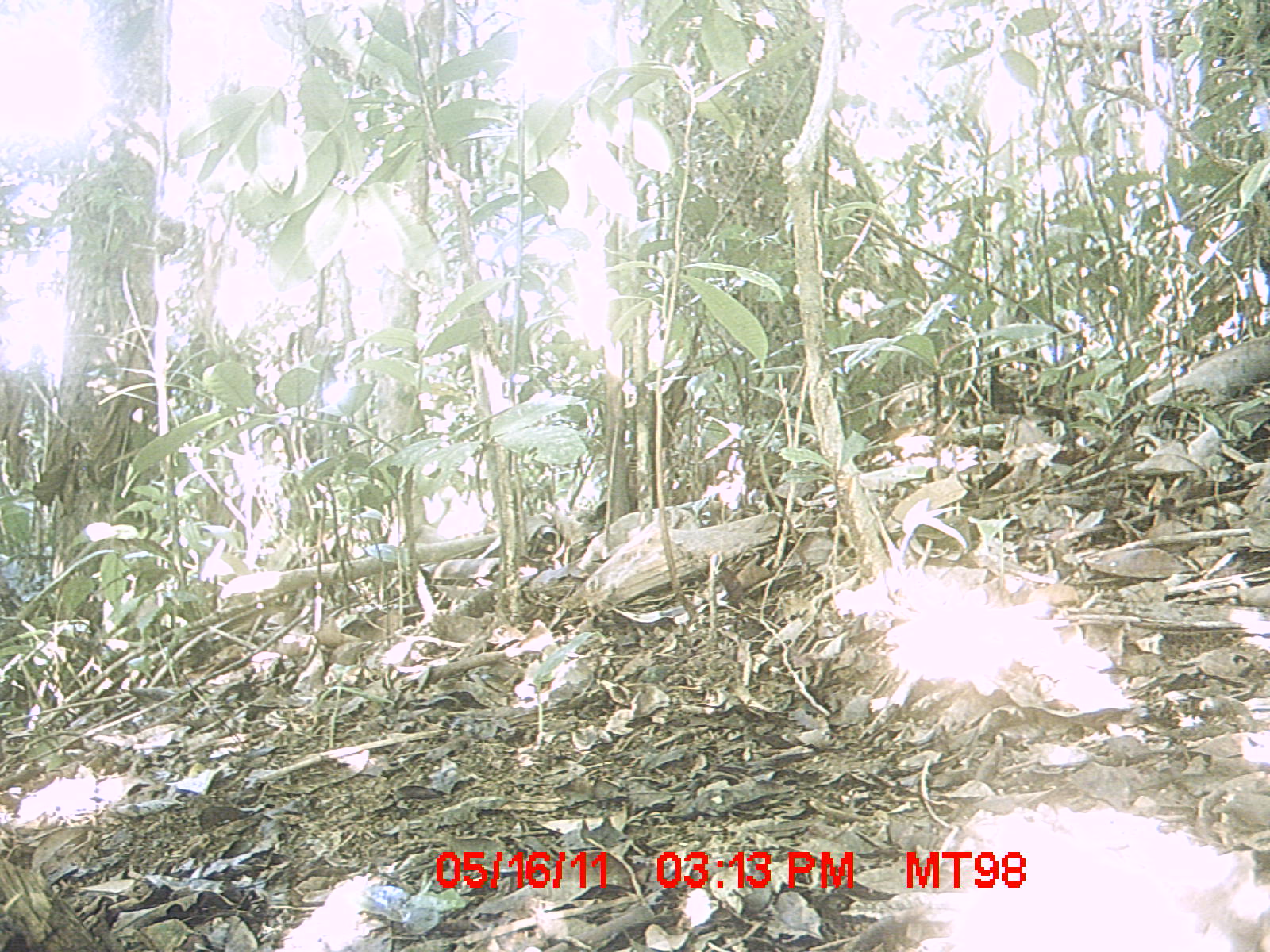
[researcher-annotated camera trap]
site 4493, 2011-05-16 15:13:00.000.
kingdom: Animalia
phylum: Chordata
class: Aves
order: Cuculiformes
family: Cuculidae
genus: Coua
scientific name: Coua serriana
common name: red-breasted coua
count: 1